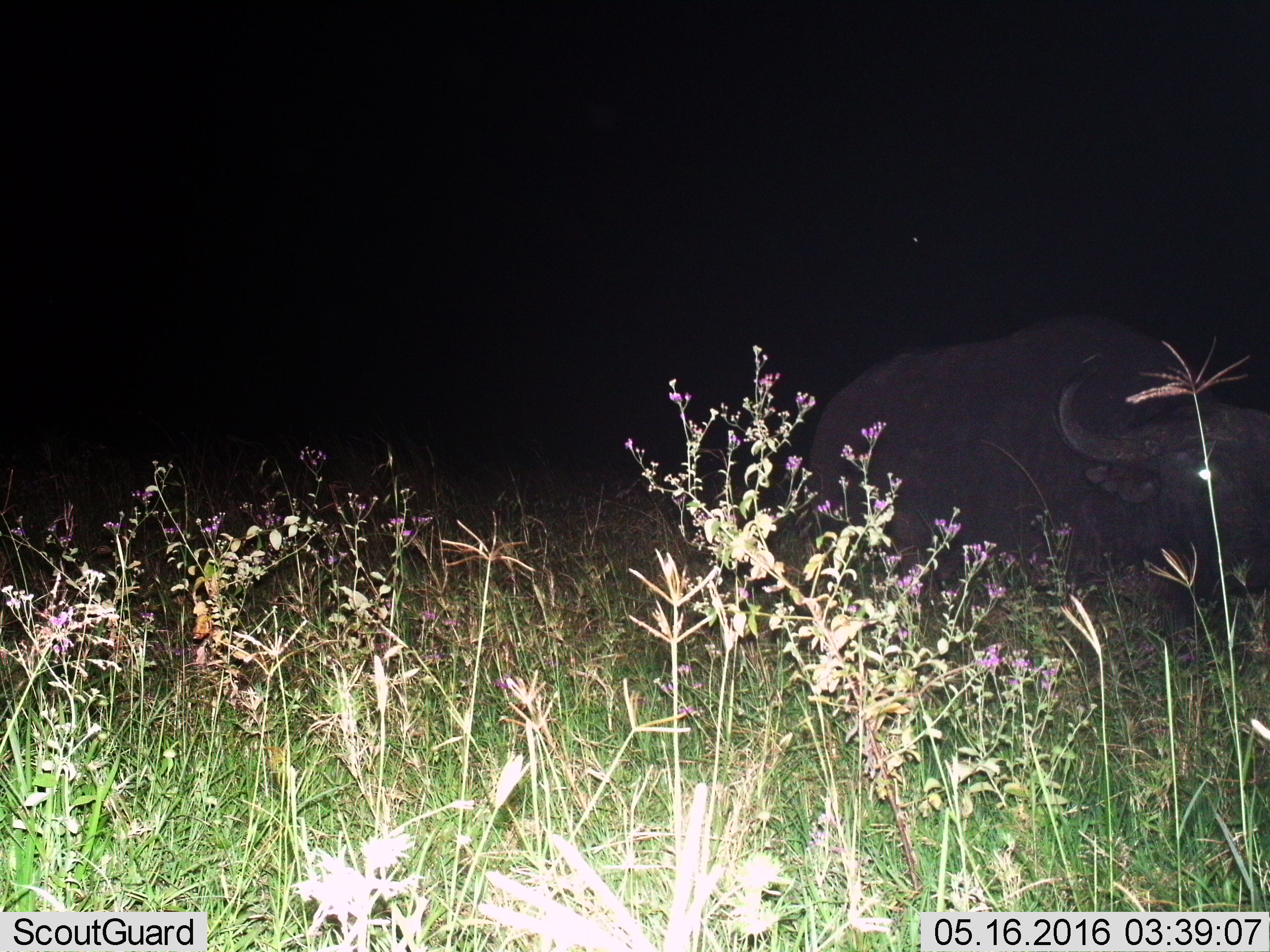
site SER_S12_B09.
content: unidentified animal